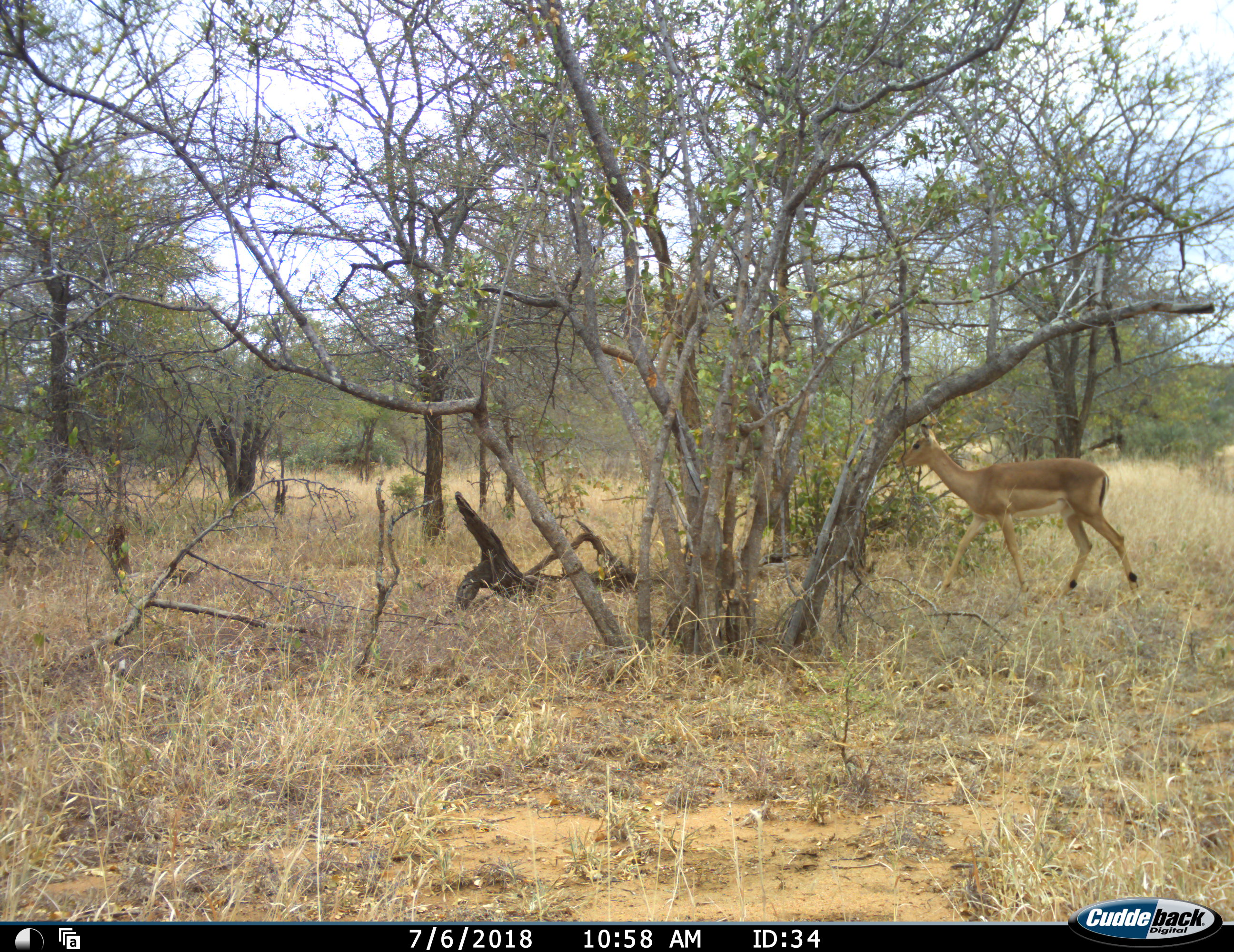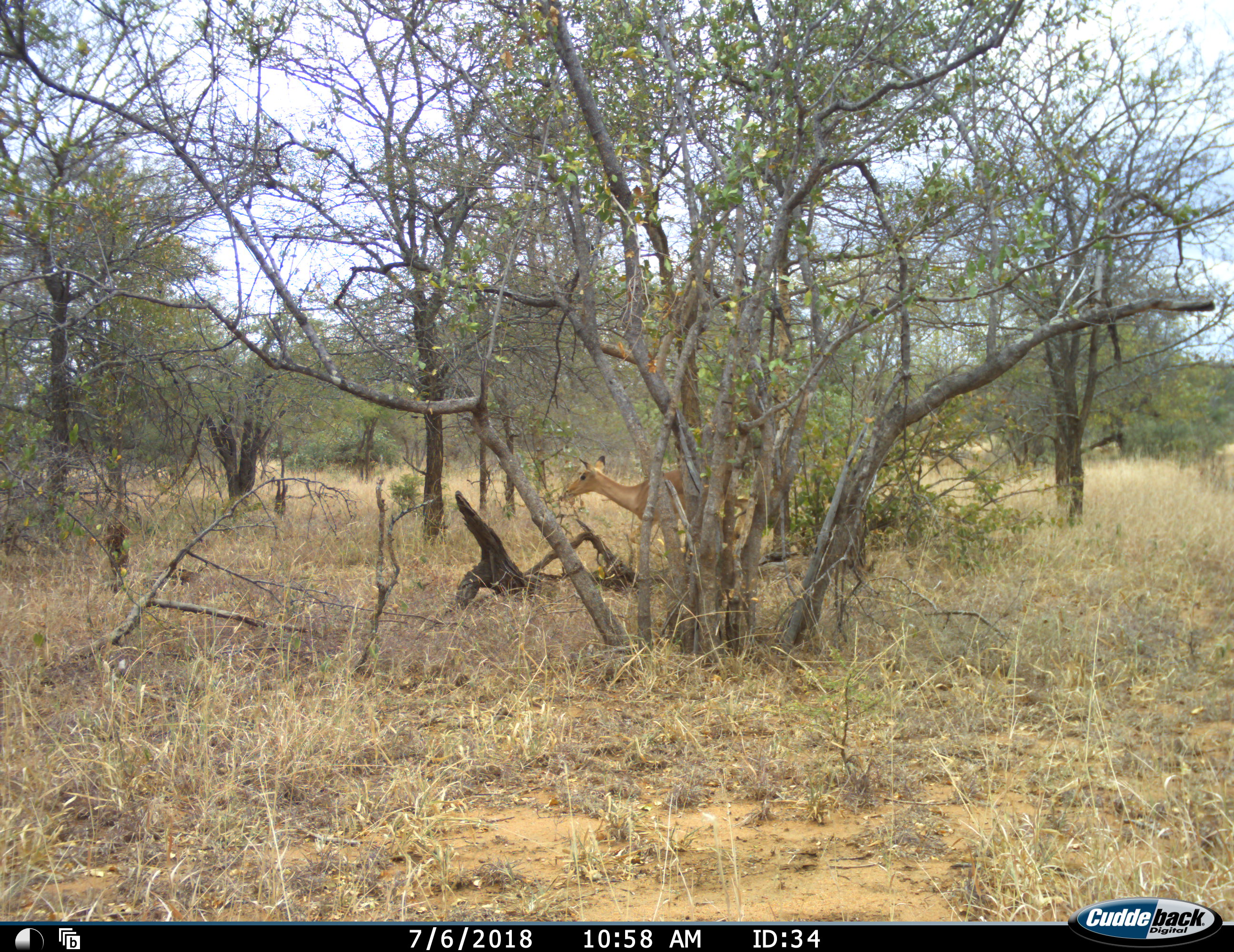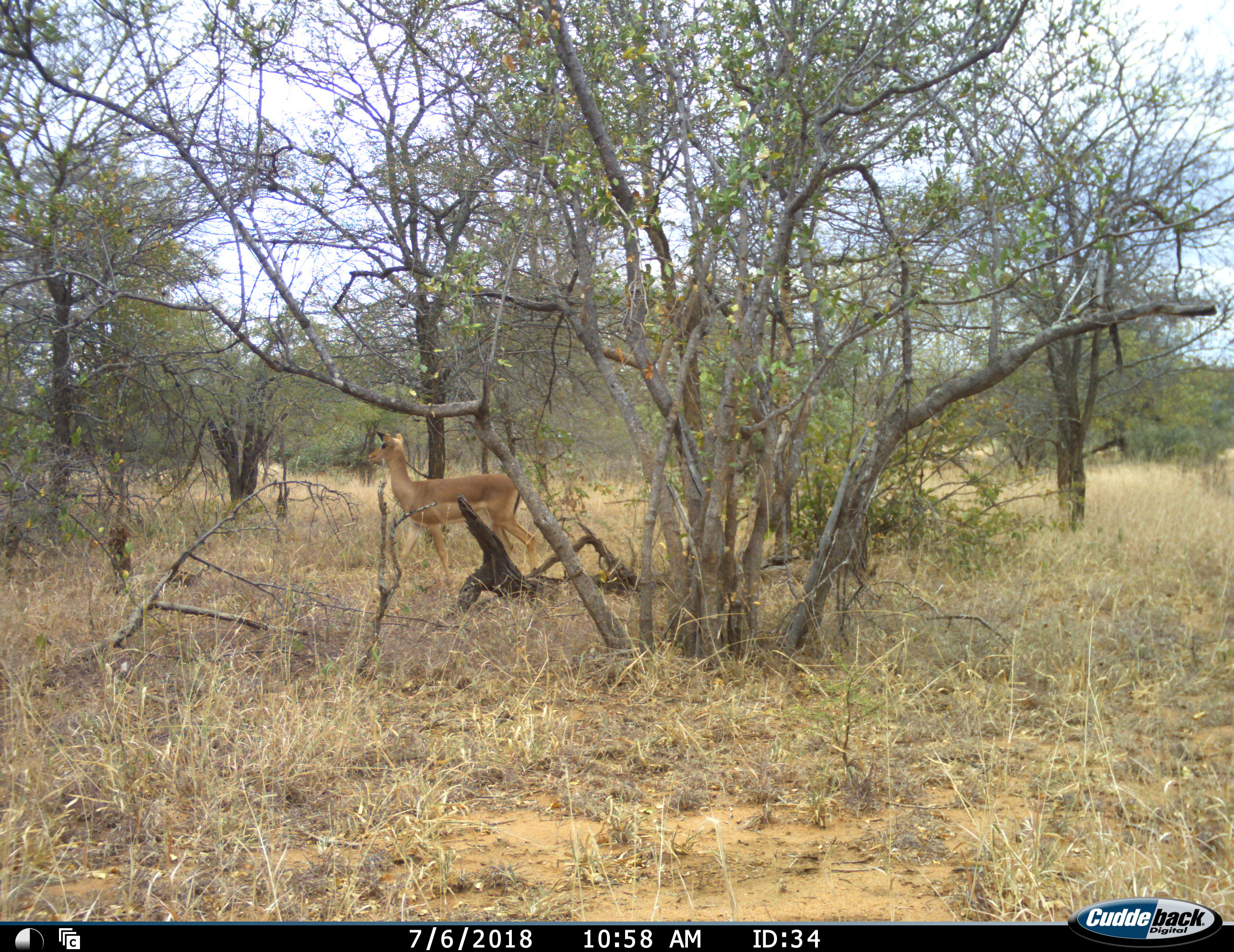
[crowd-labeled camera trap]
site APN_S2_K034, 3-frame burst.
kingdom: Animalia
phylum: Chordata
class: Mammalia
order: Artiodactyla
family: Bovidae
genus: Aepyceros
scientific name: Aepyceros melampus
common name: impala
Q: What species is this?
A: Impala (Aepyceros melampus).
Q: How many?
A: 1.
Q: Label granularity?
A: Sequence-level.